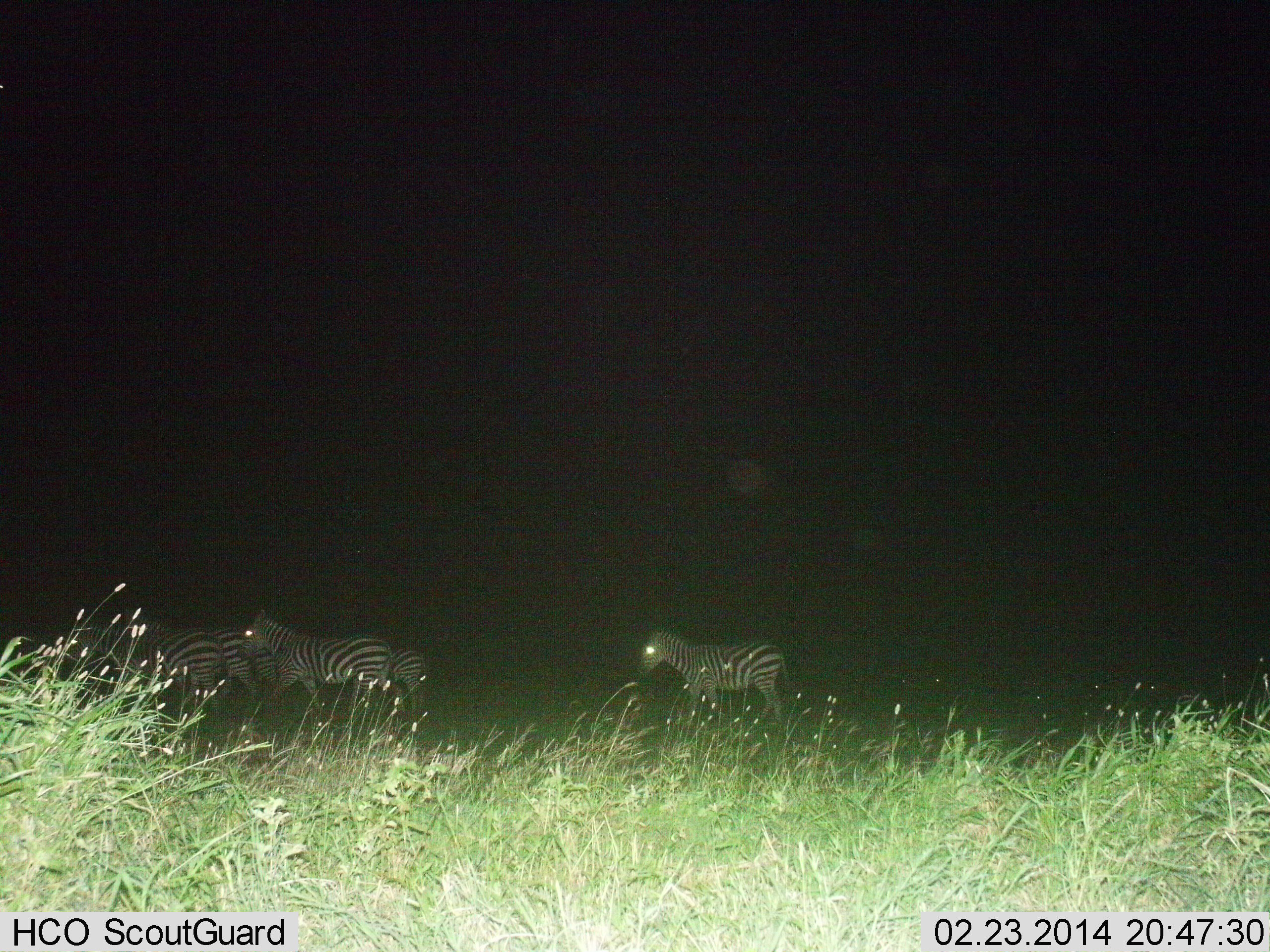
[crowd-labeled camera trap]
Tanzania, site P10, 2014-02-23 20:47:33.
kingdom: Animalia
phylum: Chordata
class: Mammalia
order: Perissodactyla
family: Equidae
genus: Equus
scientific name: Equus quagga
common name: plains zebra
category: zebra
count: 5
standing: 60%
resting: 0%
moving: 60%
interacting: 0%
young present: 10%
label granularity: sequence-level